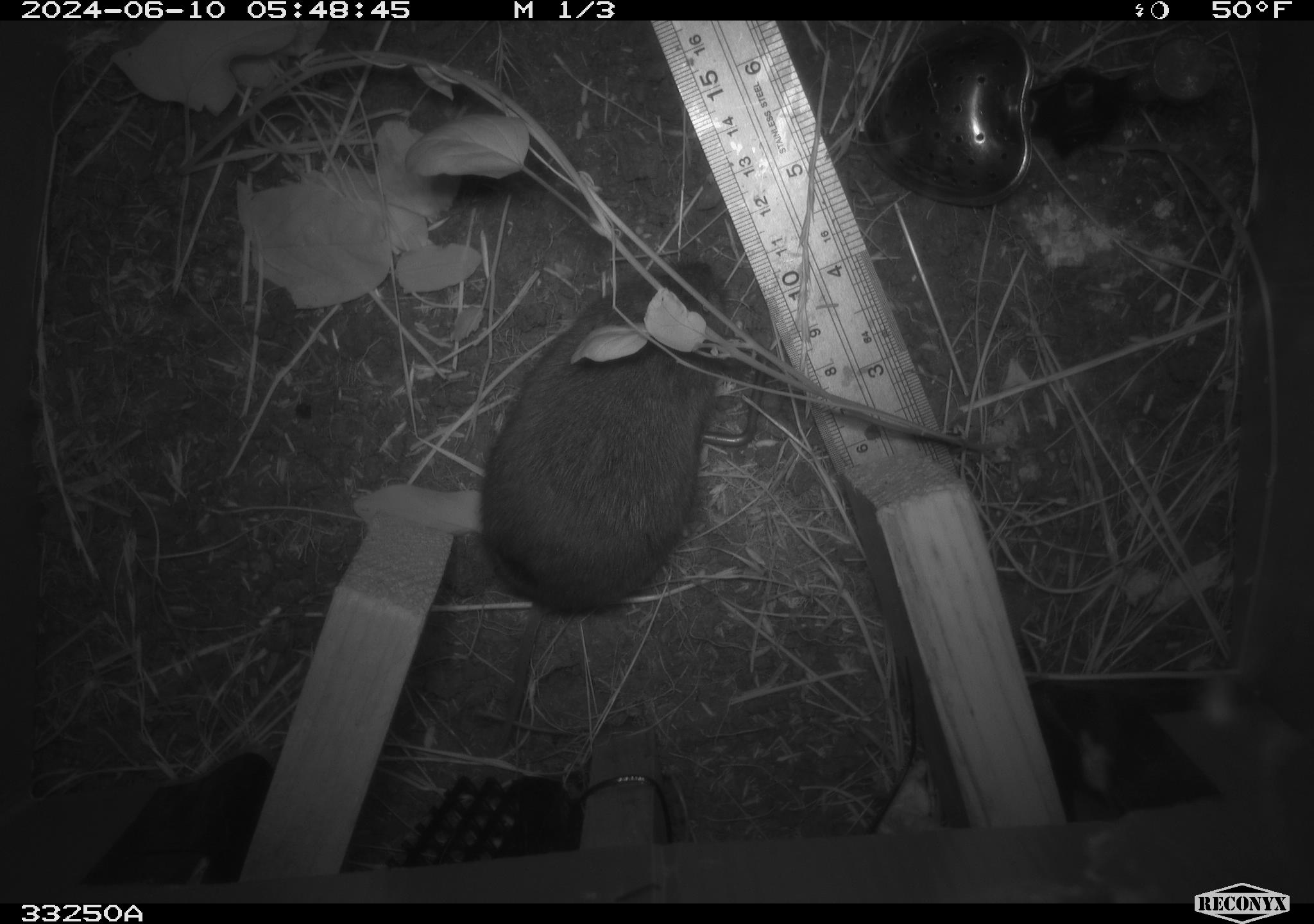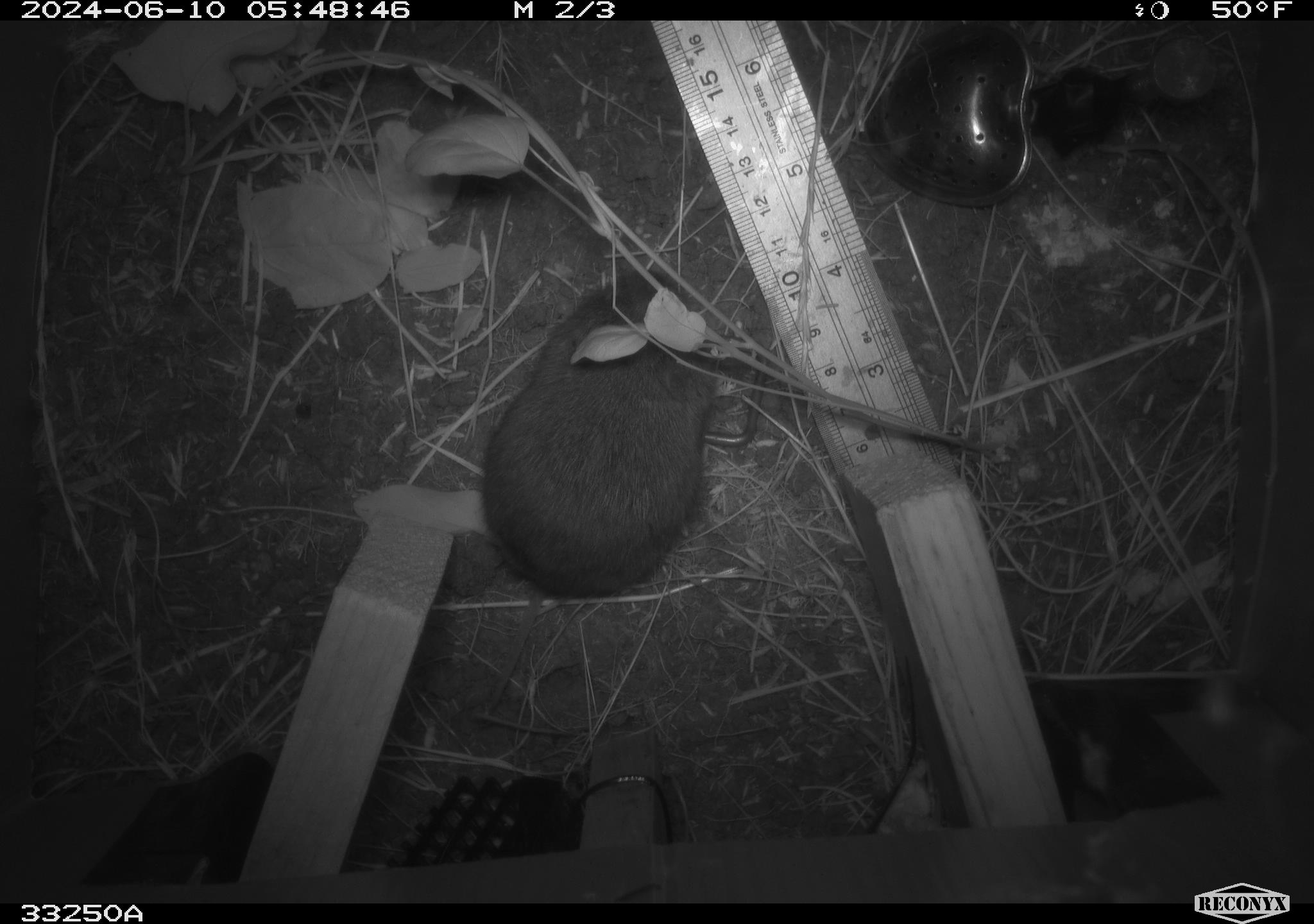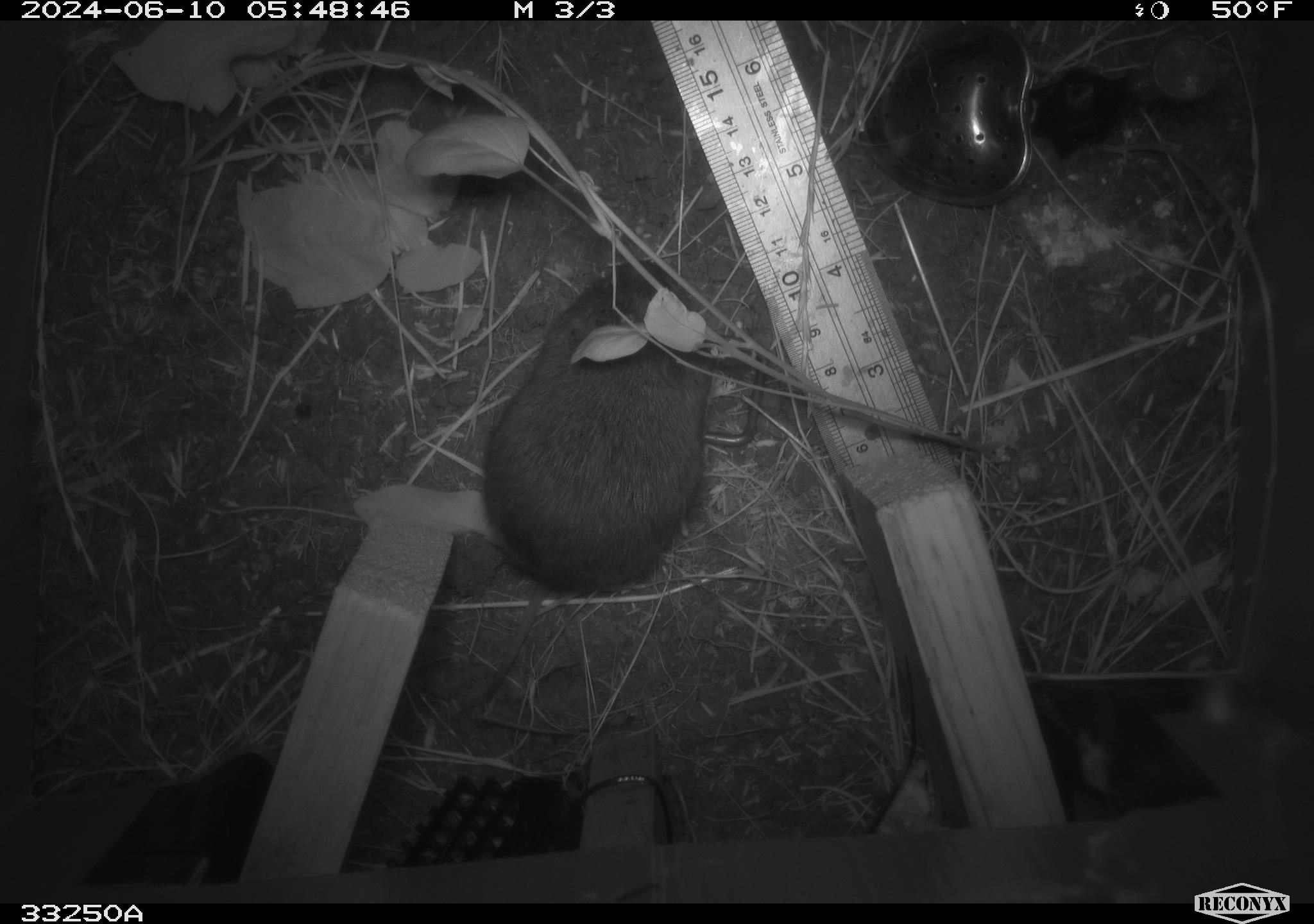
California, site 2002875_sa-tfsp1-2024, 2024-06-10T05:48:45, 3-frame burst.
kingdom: Animalia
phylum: Chordata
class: Mammalia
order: Rodentia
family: Cricetidae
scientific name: Arvicolinae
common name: voles, lemmings, and muskrats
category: arvicolinae subfamily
Arvicolinae subfamily (voles, lemmings, and muskrats) (Arvicolinae).